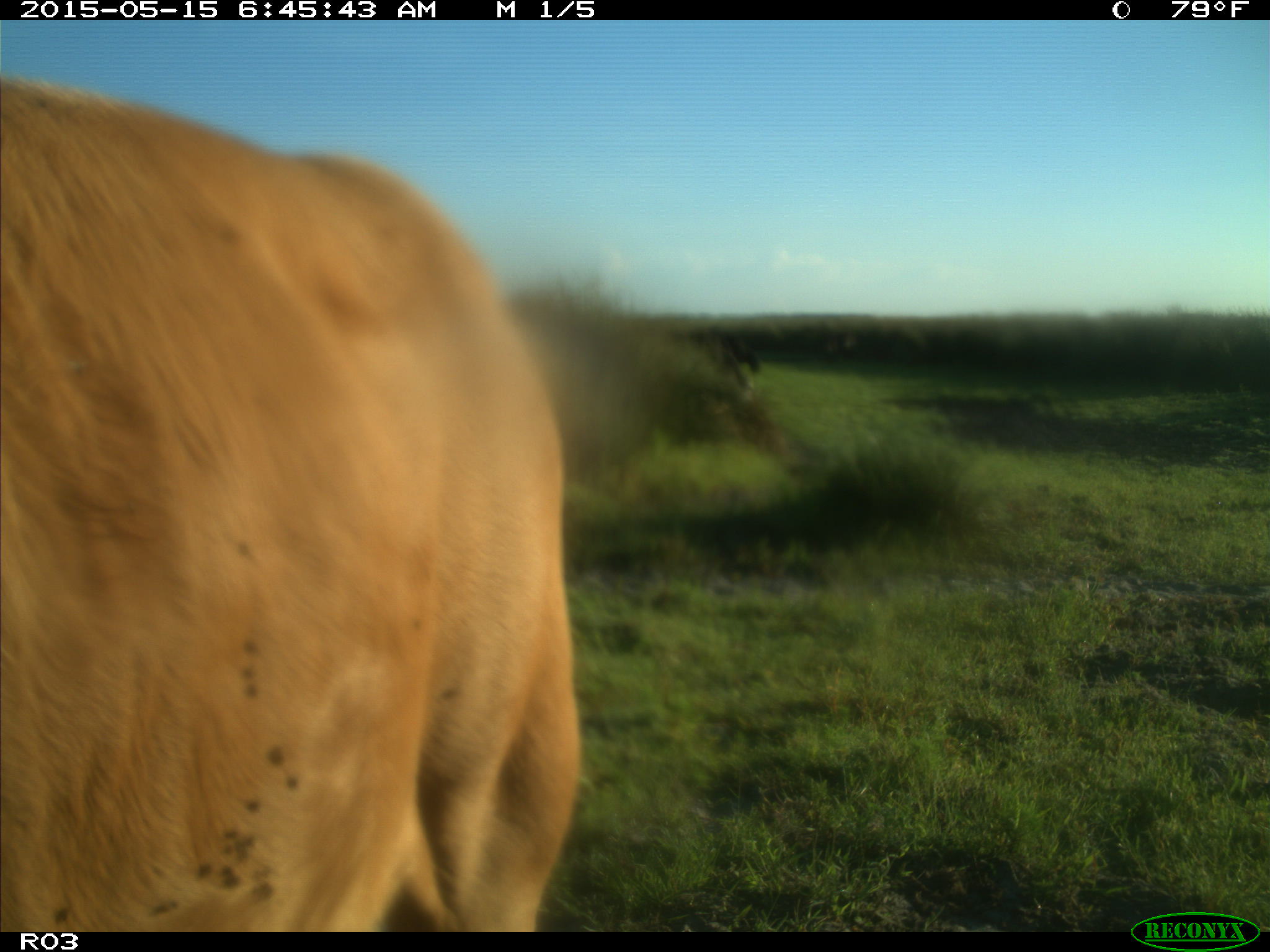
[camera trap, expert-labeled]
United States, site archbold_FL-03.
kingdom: Animalia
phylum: Chordata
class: Mammalia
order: Artiodactyla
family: Bovidae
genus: Bos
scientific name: Bos taurus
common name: domestic cow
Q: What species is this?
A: Bos taurus (domestic cow).